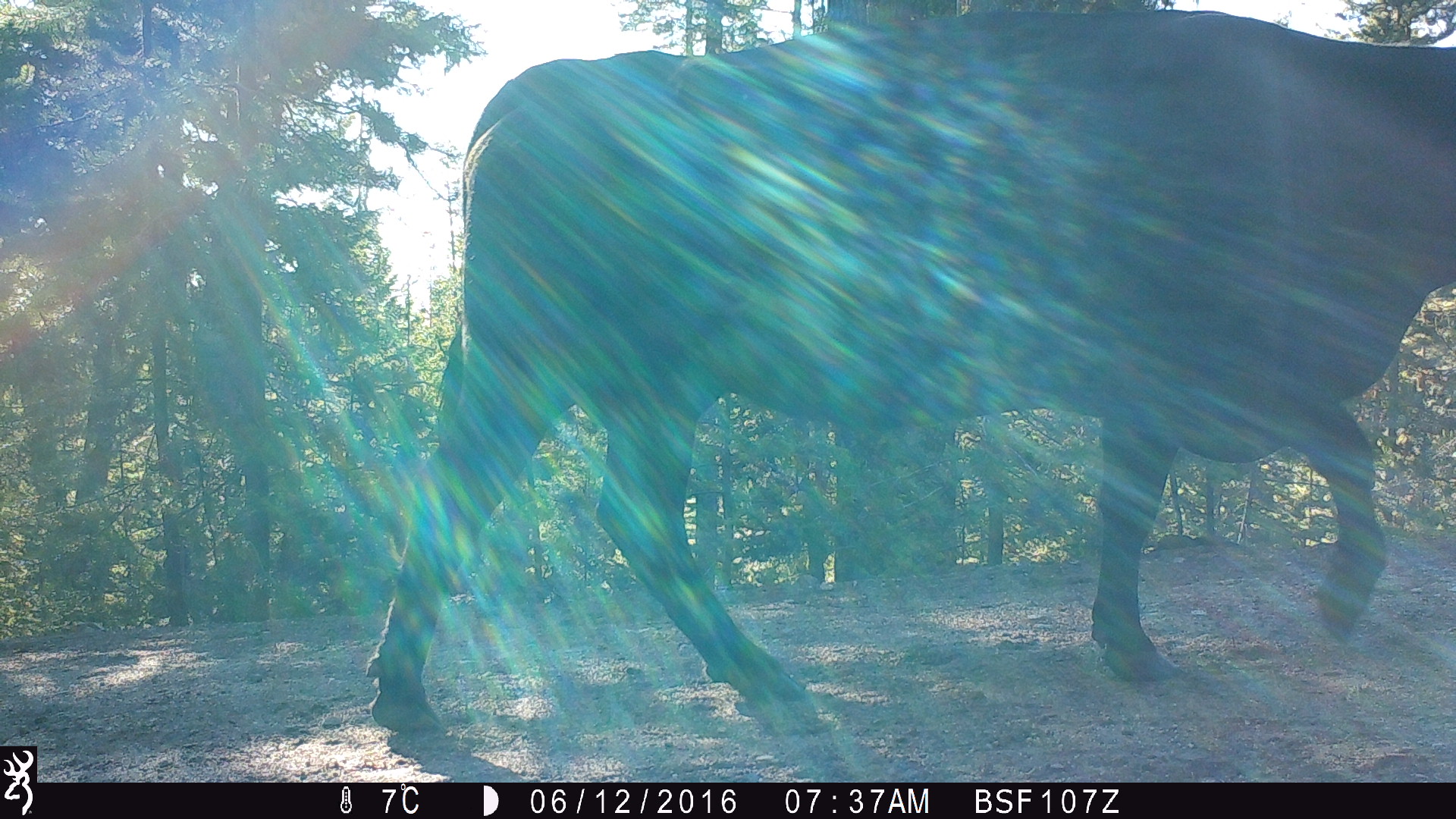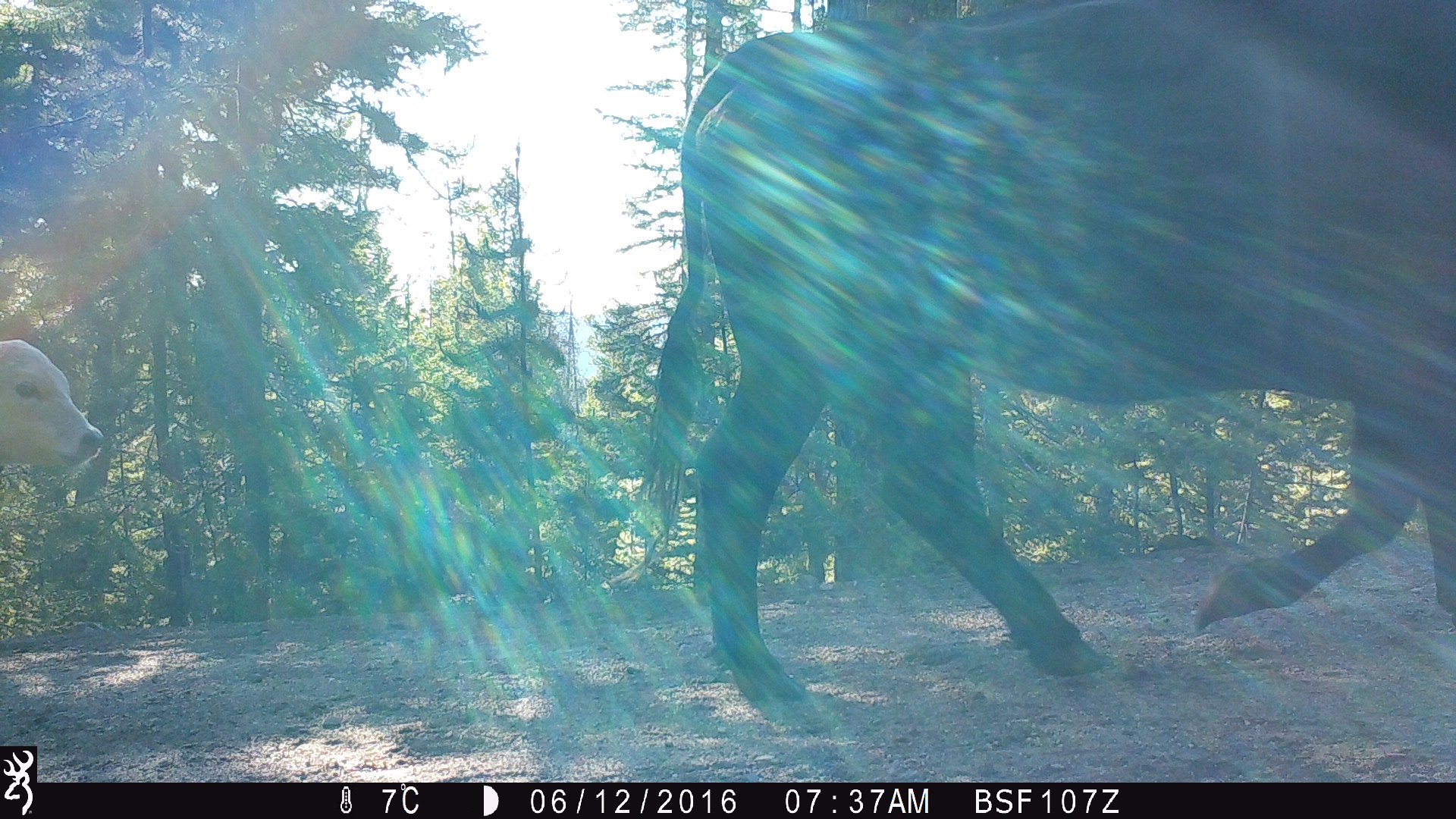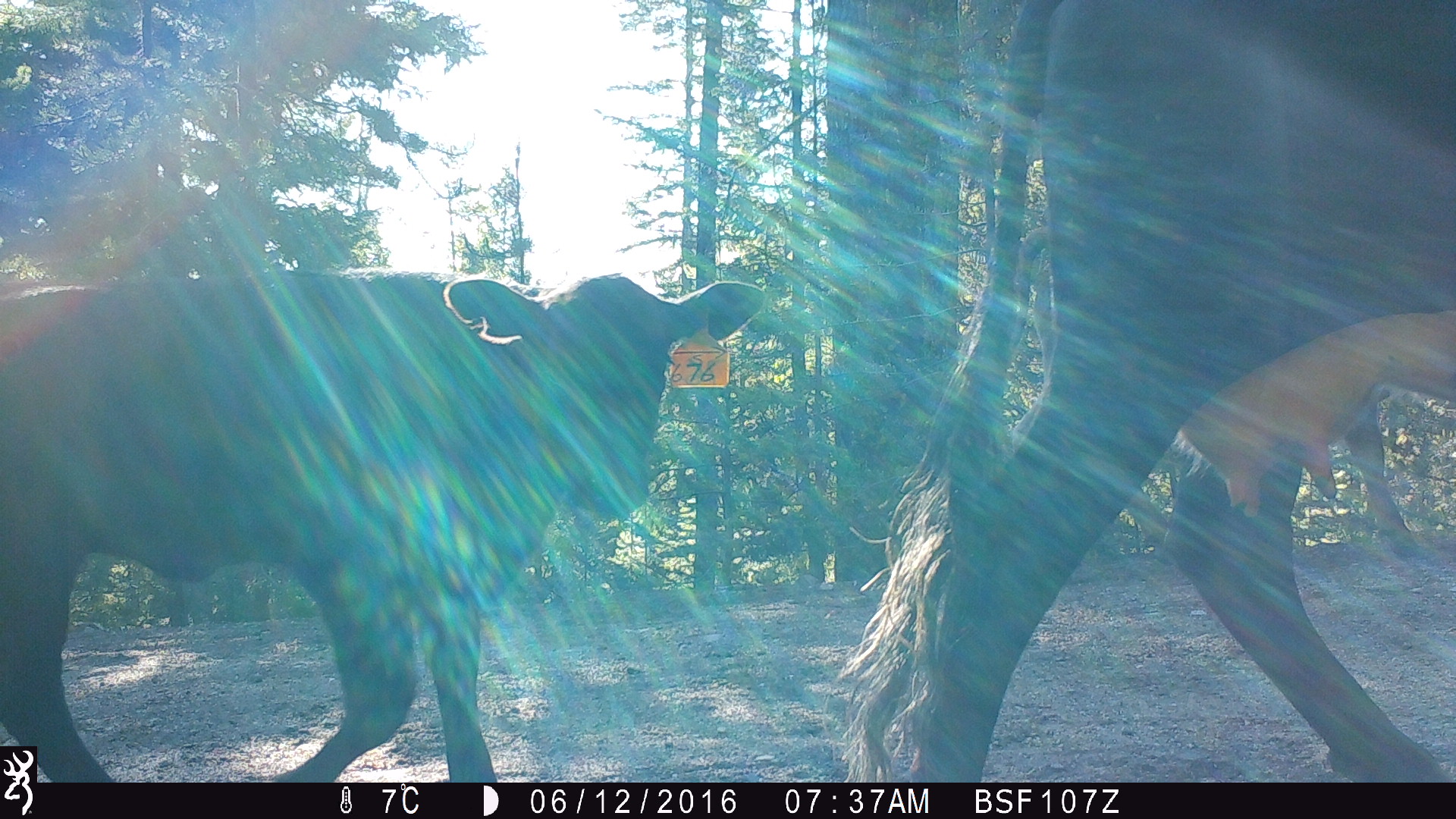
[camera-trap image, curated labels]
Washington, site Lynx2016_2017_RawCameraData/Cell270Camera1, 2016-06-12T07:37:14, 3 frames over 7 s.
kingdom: Animalia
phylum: Chordata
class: Mammalia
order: Artiodactyla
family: Bovidae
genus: Bos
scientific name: Bos taurus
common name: domestic cattle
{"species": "domestic cattle (Bos taurus)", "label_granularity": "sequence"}